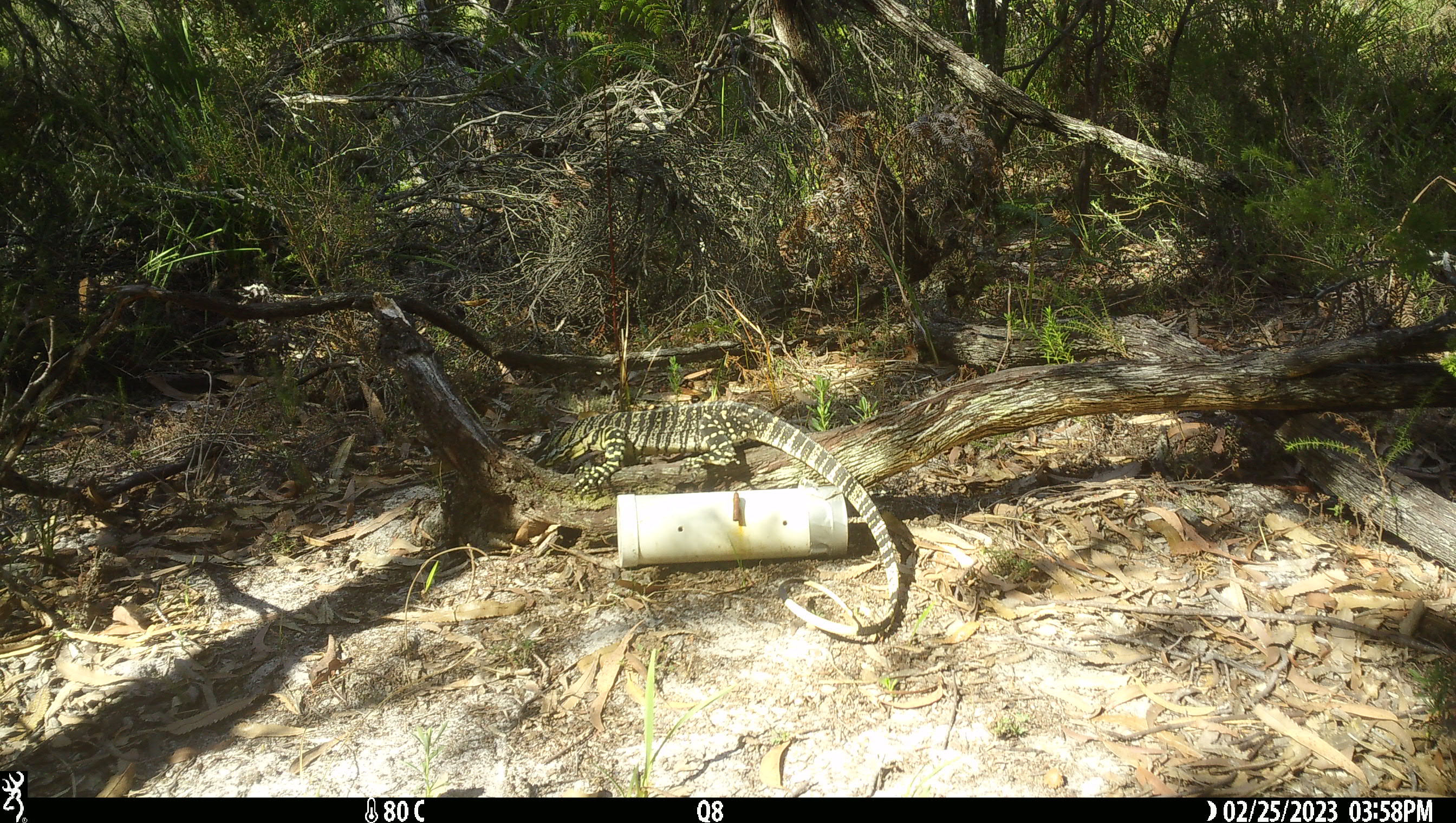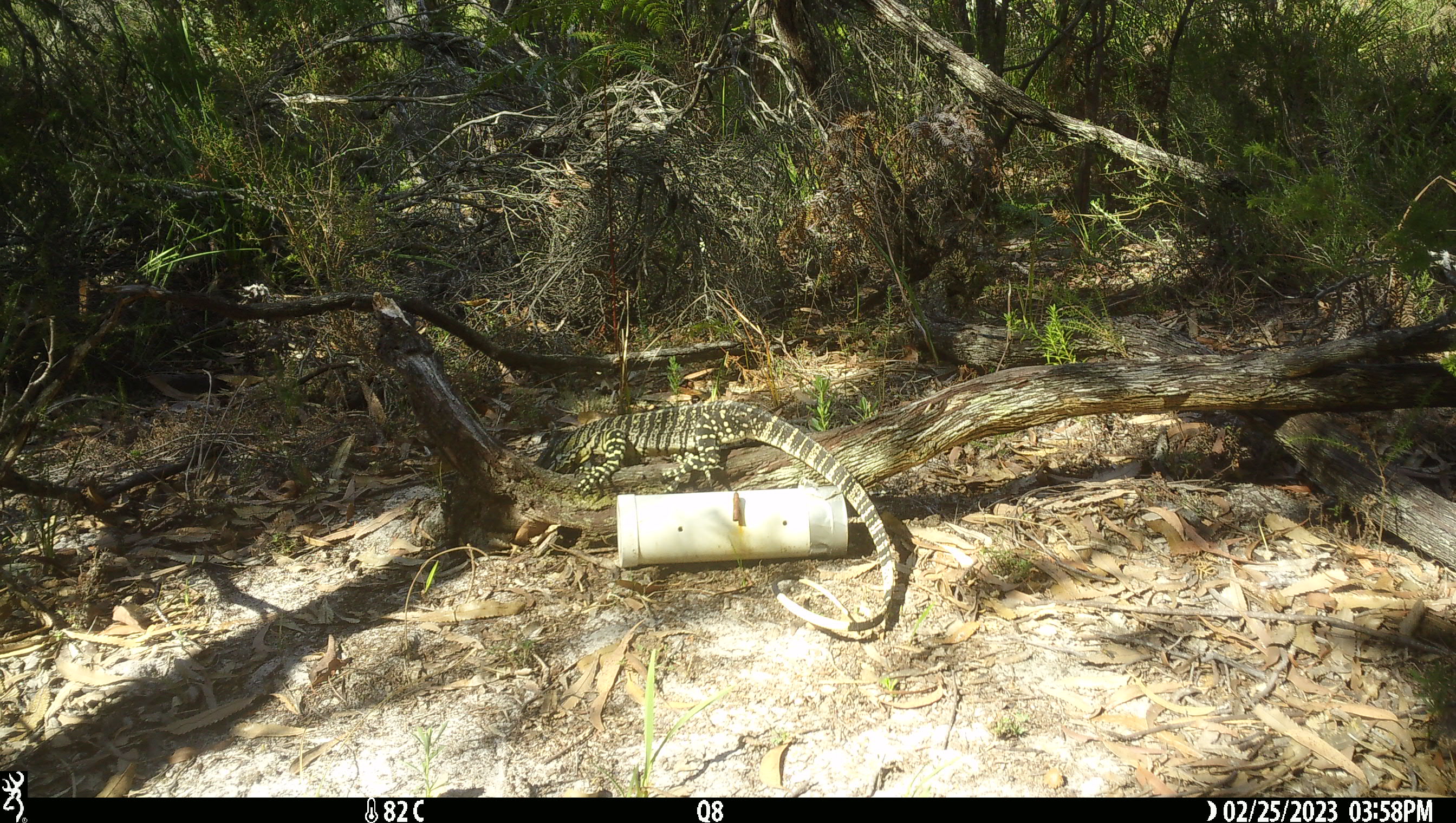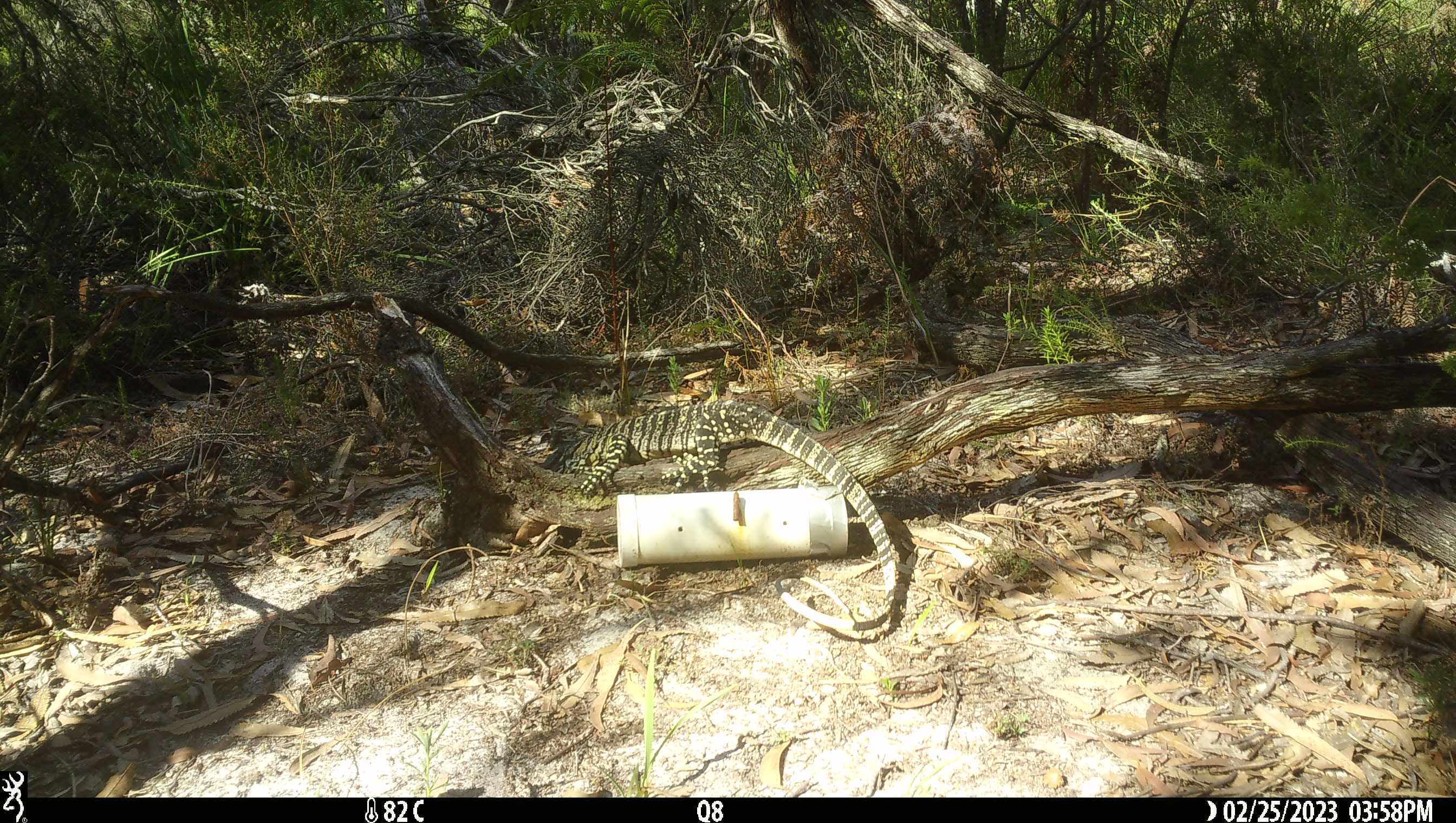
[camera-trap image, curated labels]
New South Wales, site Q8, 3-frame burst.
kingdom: Animalia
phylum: Chordata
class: Reptilia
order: Squamata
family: Varanidae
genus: Varanus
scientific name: Varanus varius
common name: lace monitor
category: goanna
Goanna (lace monitor) (Varanus varius).